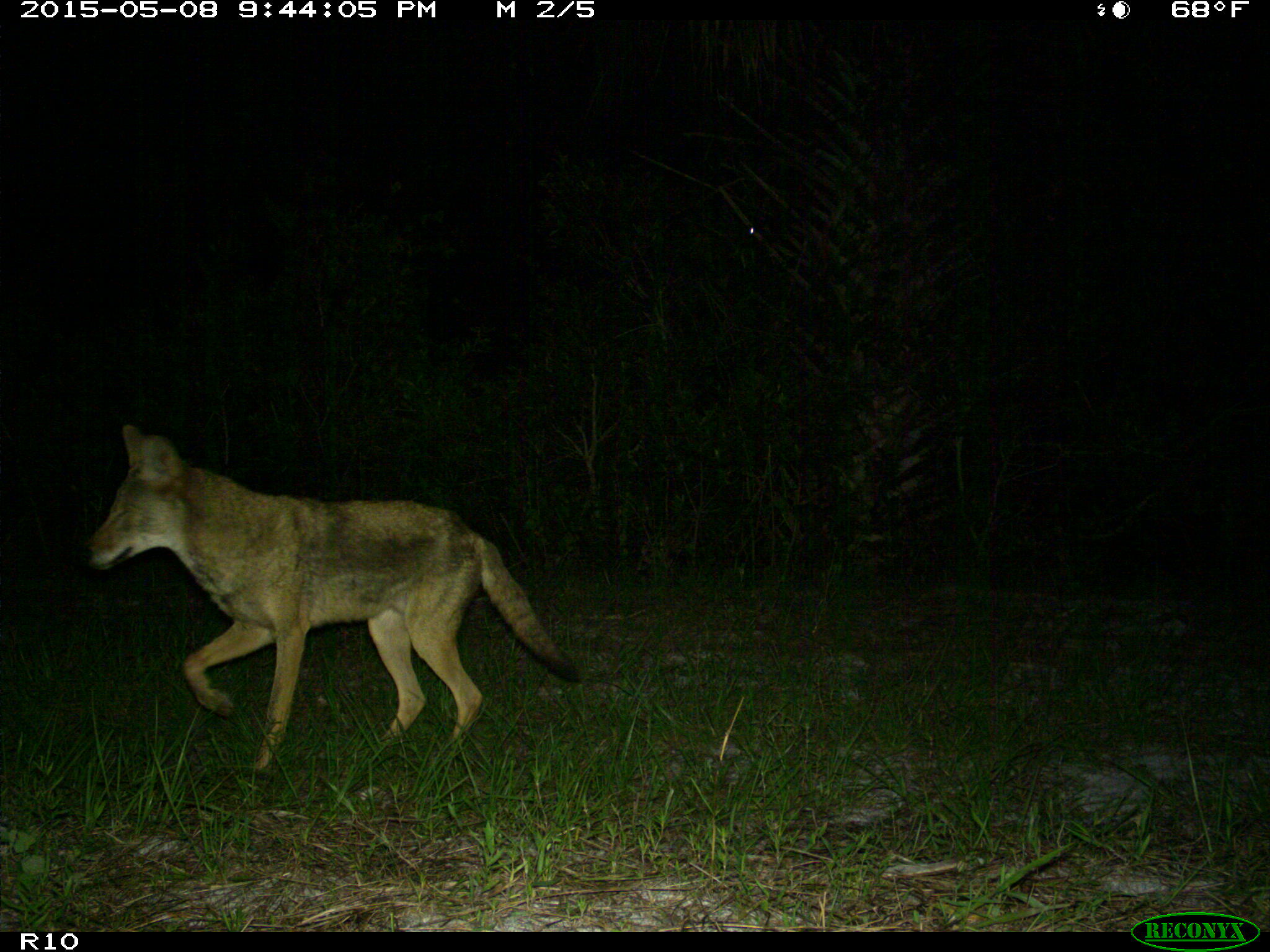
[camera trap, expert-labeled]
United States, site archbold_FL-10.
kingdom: Animalia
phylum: Chordata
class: Mammalia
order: Carnivora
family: Canidae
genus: Canis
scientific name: Canis latrans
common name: coyote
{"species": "Canis latrans (coyote)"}